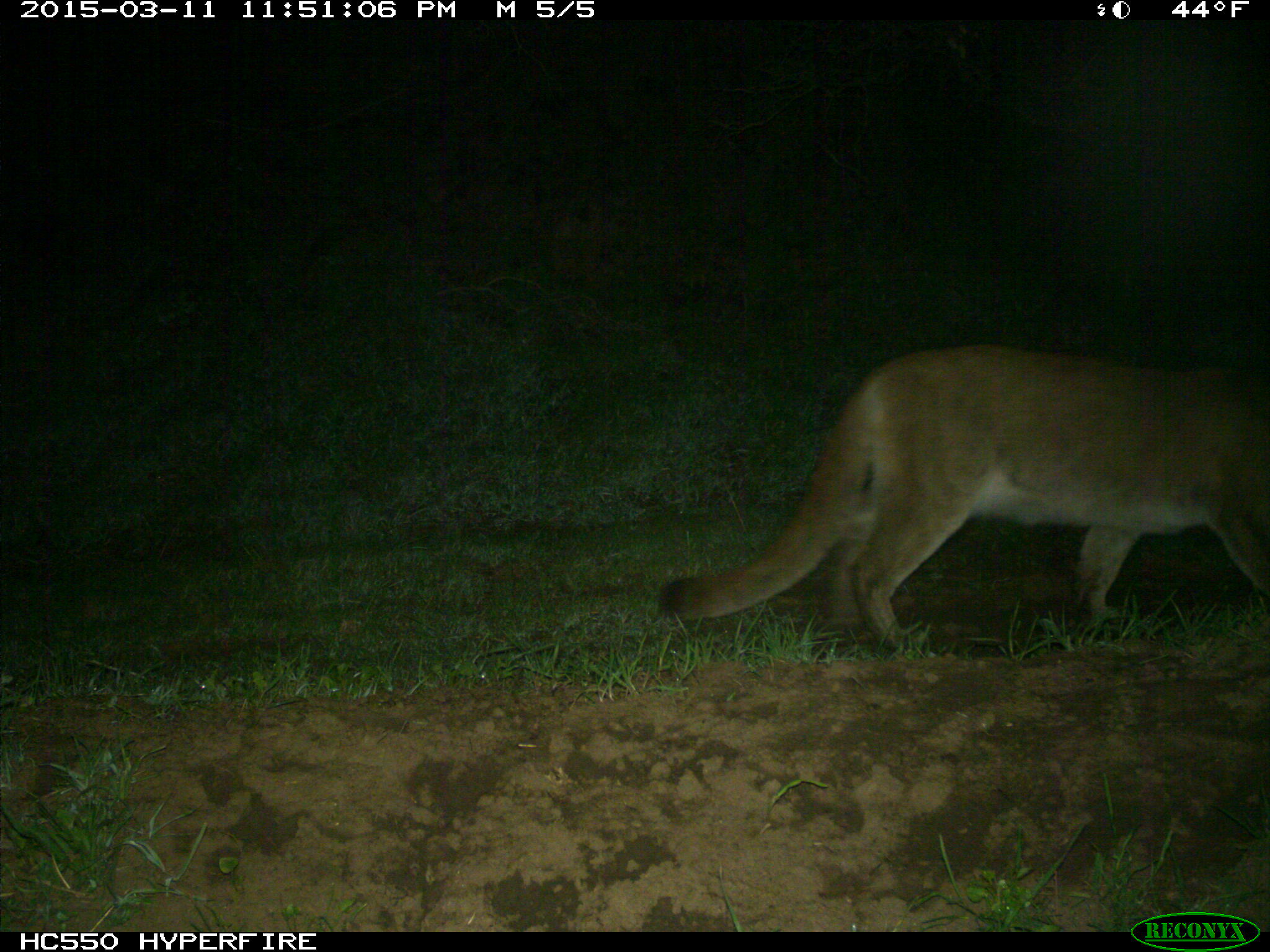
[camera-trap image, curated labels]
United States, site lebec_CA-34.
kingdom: Animalia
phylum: Chordata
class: Mammalia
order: Carnivora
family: Felidae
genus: Puma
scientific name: Puma concolor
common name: mountain lion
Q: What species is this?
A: Puma concolor (mountain lion).